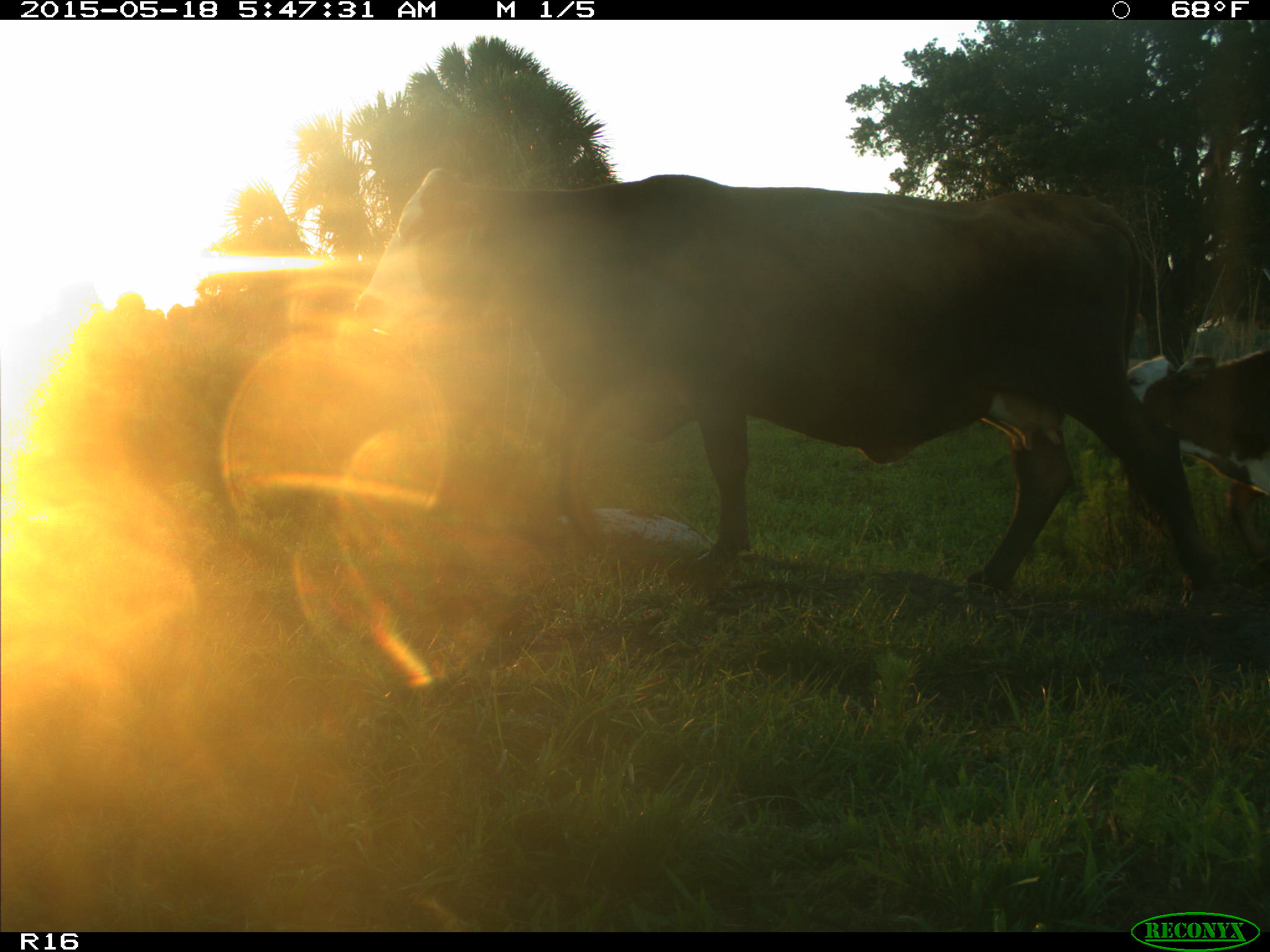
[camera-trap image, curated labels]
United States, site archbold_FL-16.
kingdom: Animalia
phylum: Chordata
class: Mammalia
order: Artiodactyla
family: Bovidae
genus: Bos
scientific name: Bos taurus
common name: domestic cow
Bos taurus (domestic cow).